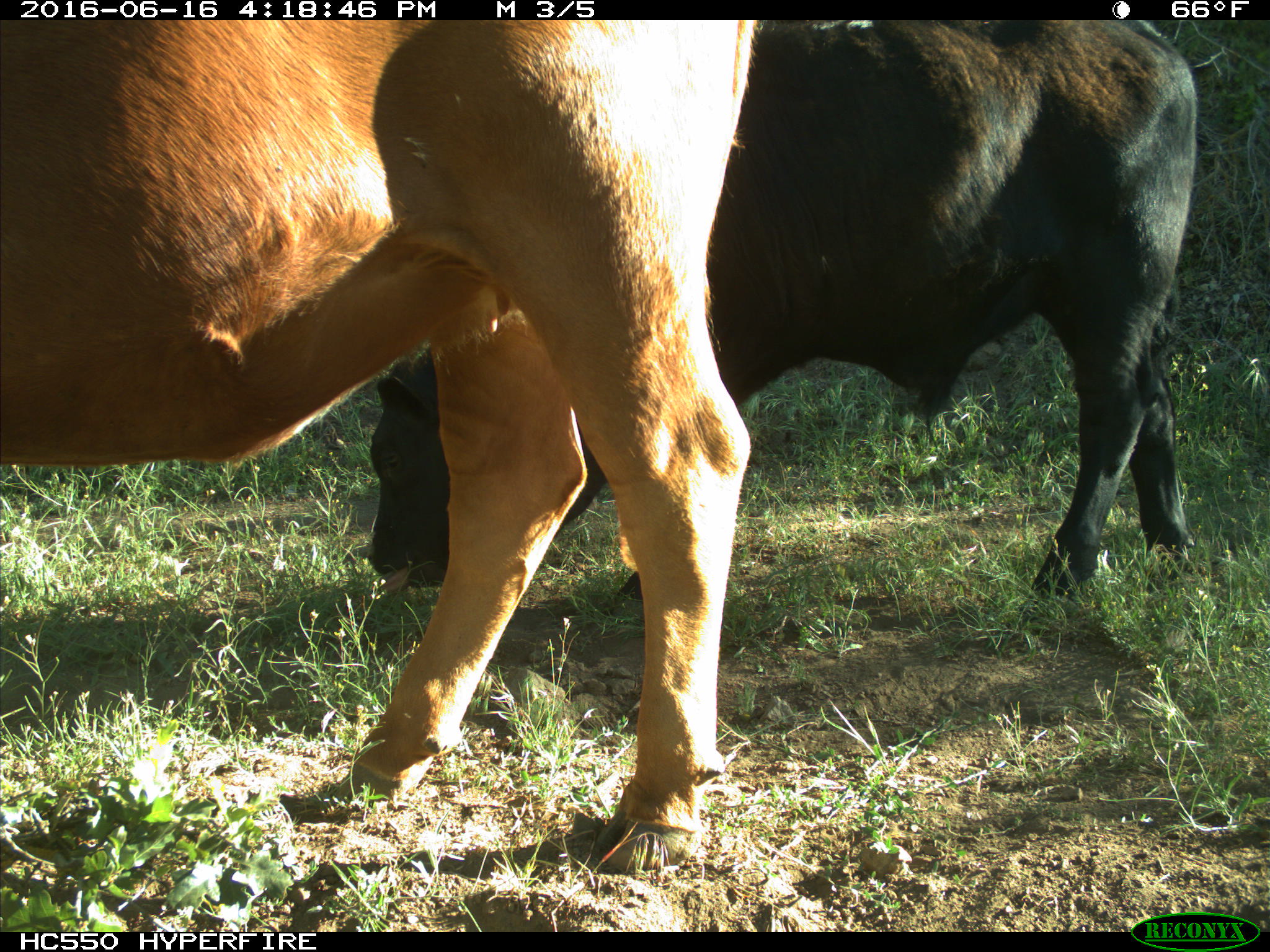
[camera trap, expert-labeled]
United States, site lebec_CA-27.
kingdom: Animalia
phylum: Chordata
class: Mammalia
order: Artiodactyla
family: Bovidae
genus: Bos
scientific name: Bos taurus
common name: domestic cow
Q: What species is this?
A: Bos taurus (domestic cow).